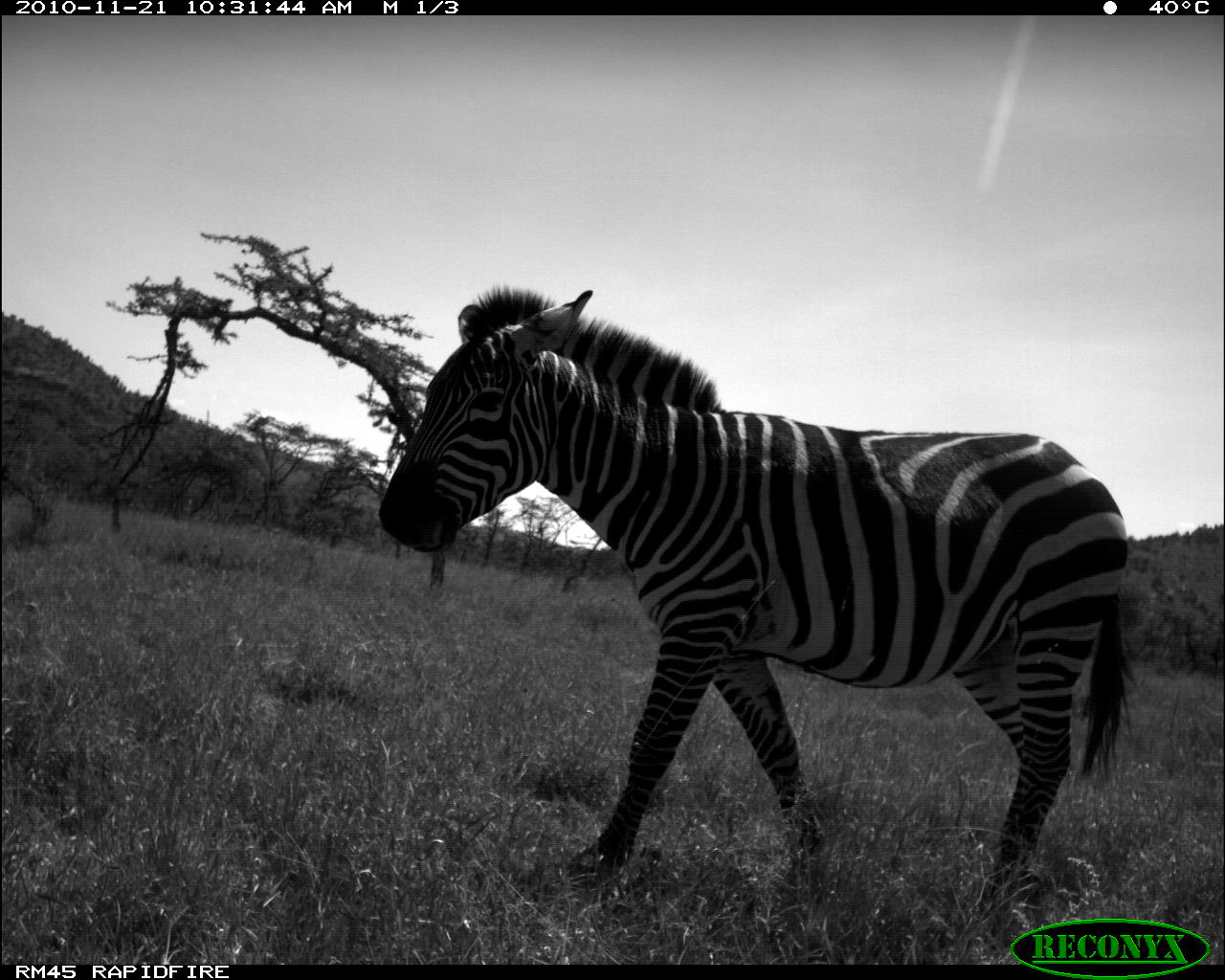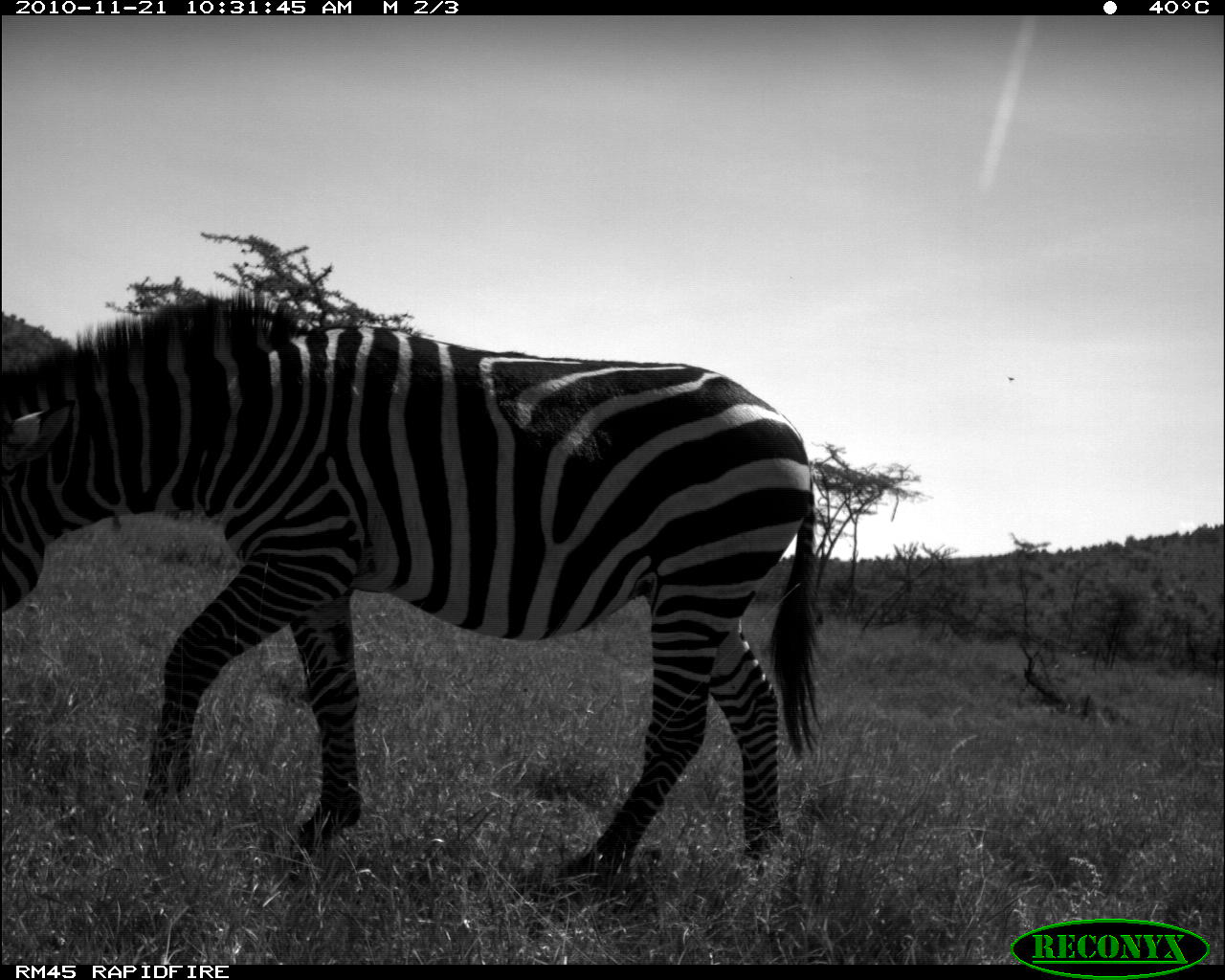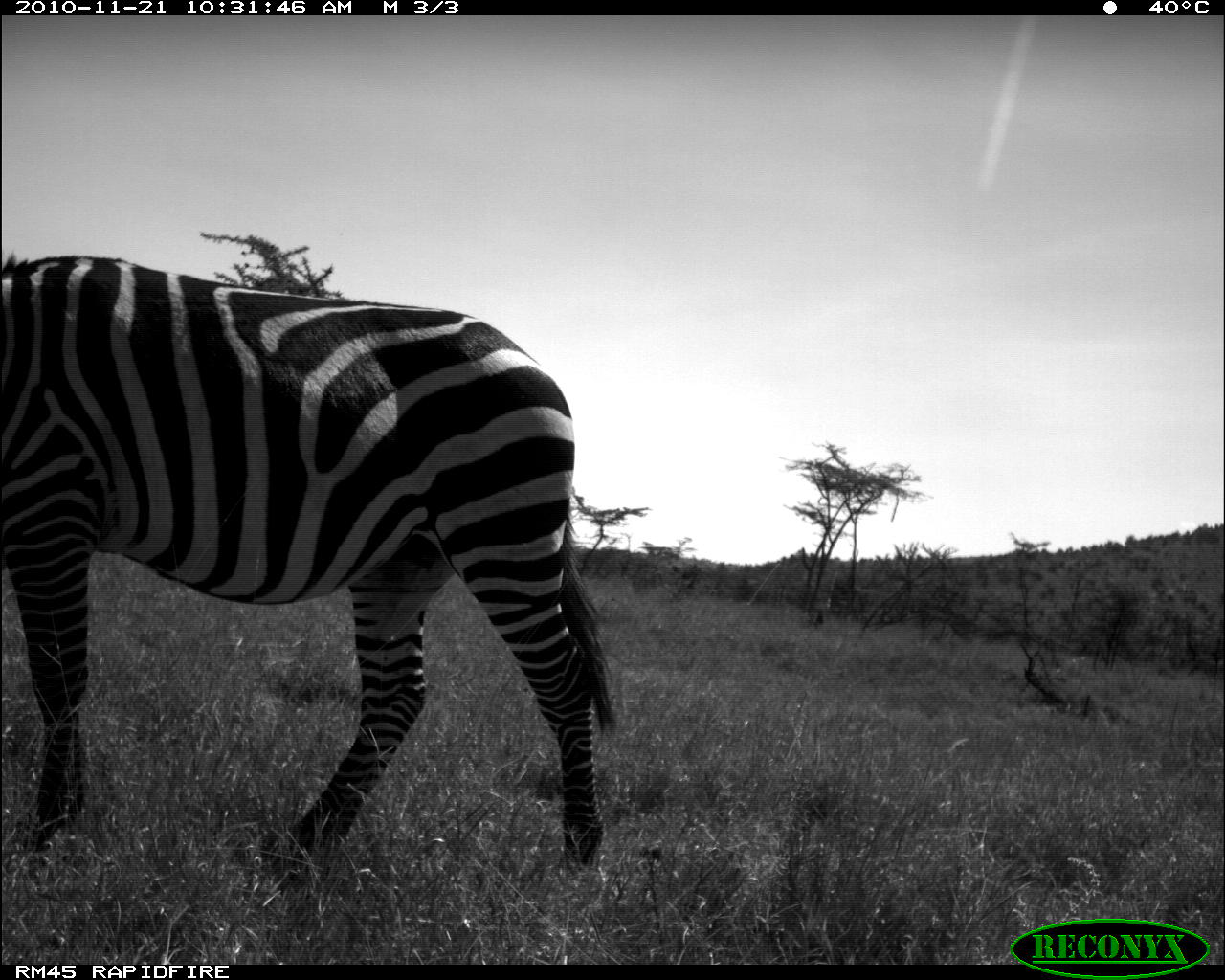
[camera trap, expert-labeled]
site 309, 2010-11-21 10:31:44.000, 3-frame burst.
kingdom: Animalia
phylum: Chordata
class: Mammalia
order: Perissodactyla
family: Equidae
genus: Equus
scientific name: Equus quagga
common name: plains zebra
Equus quagga (plains zebra), count 1.